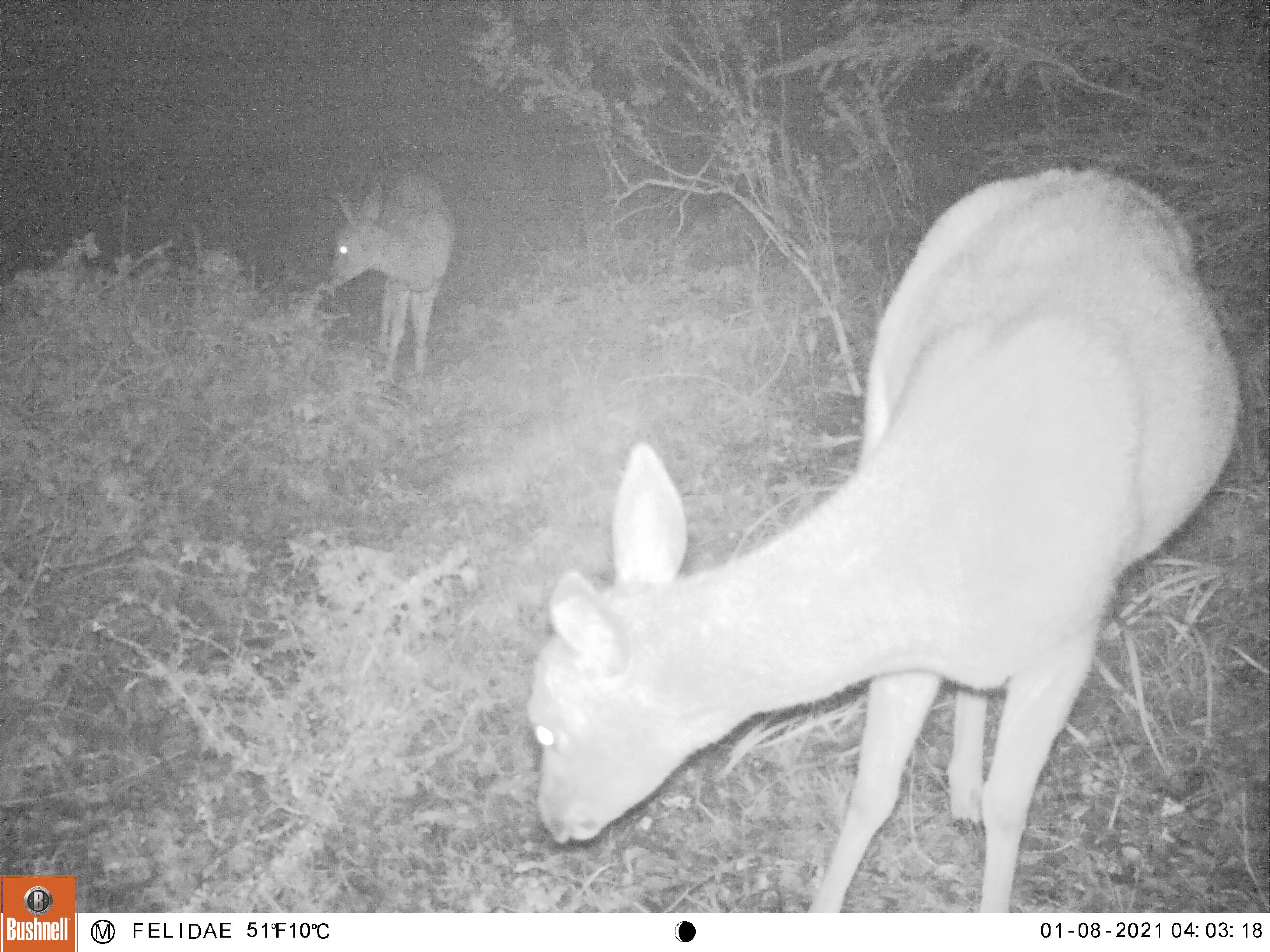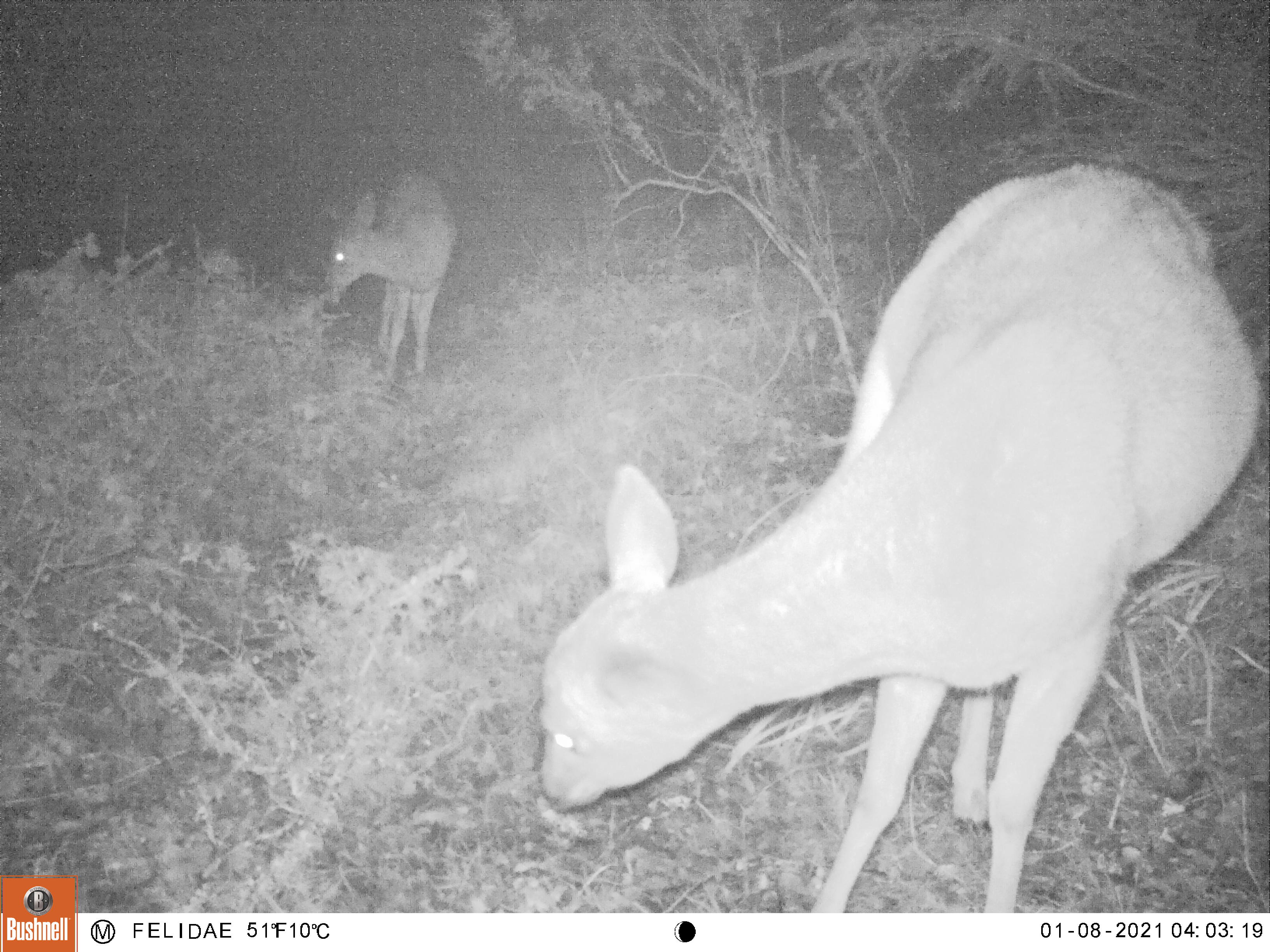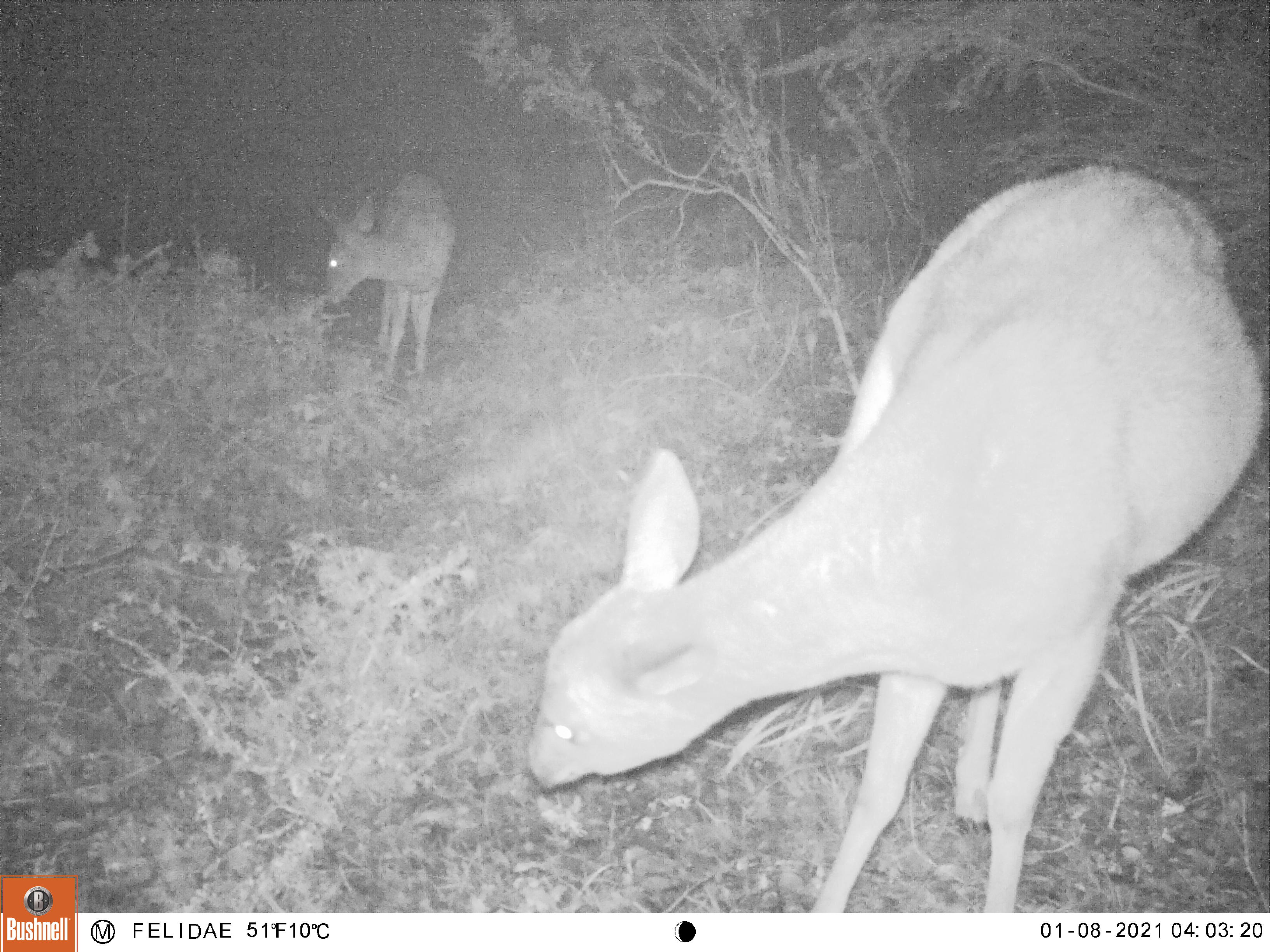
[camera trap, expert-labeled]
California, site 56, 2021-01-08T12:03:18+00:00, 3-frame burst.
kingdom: Animalia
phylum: Chordata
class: Mammalia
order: Artiodactyla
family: Cervidae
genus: Odocoileus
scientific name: Odocoileus hemionus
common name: mule deer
Mule deer (Odocoileus hemionus).